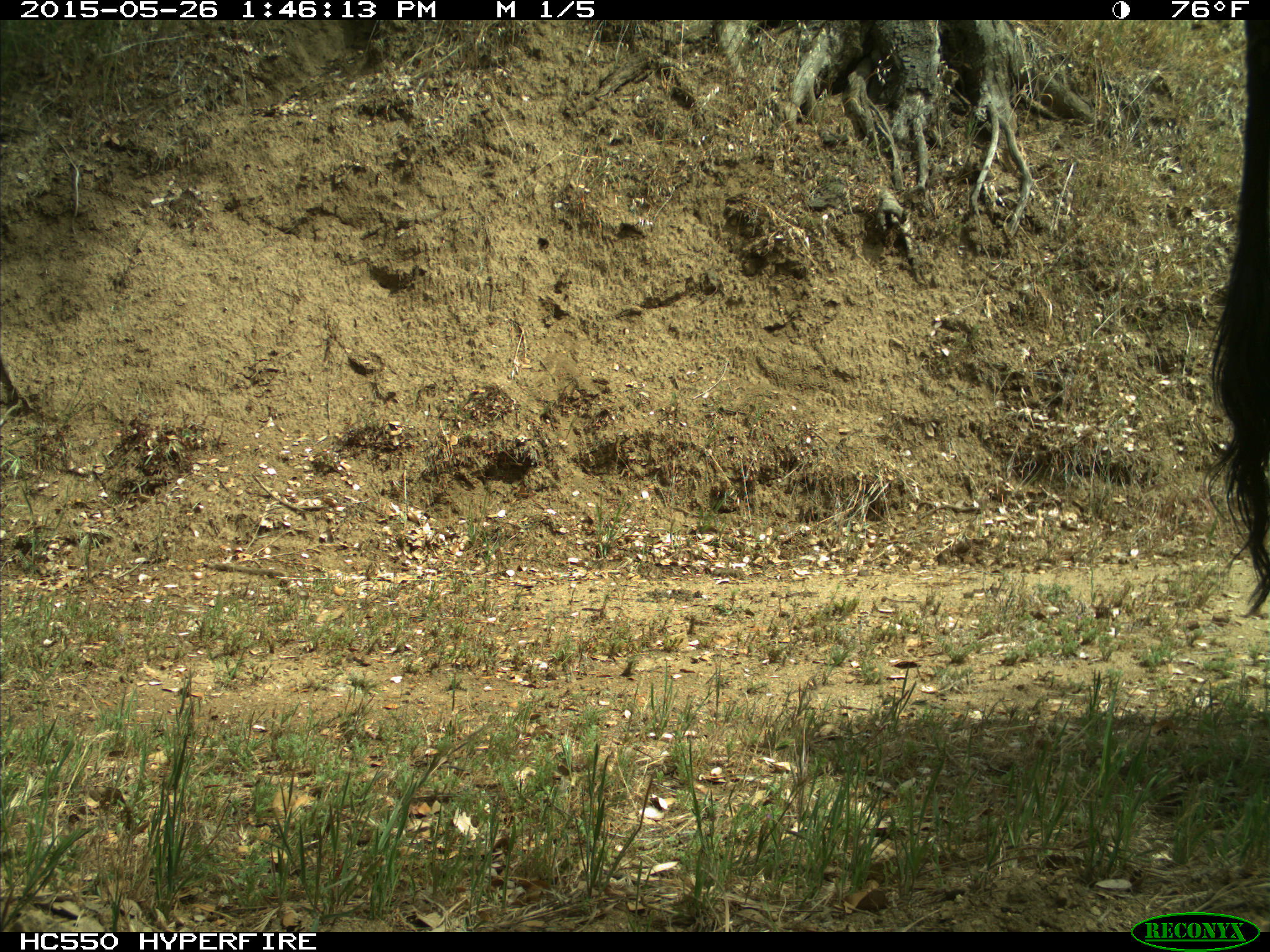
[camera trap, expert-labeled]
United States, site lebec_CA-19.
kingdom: Animalia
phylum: Chordata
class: Mammalia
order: Artiodactyla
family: Bovidae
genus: Bos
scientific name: Bos taurus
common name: domestic cow